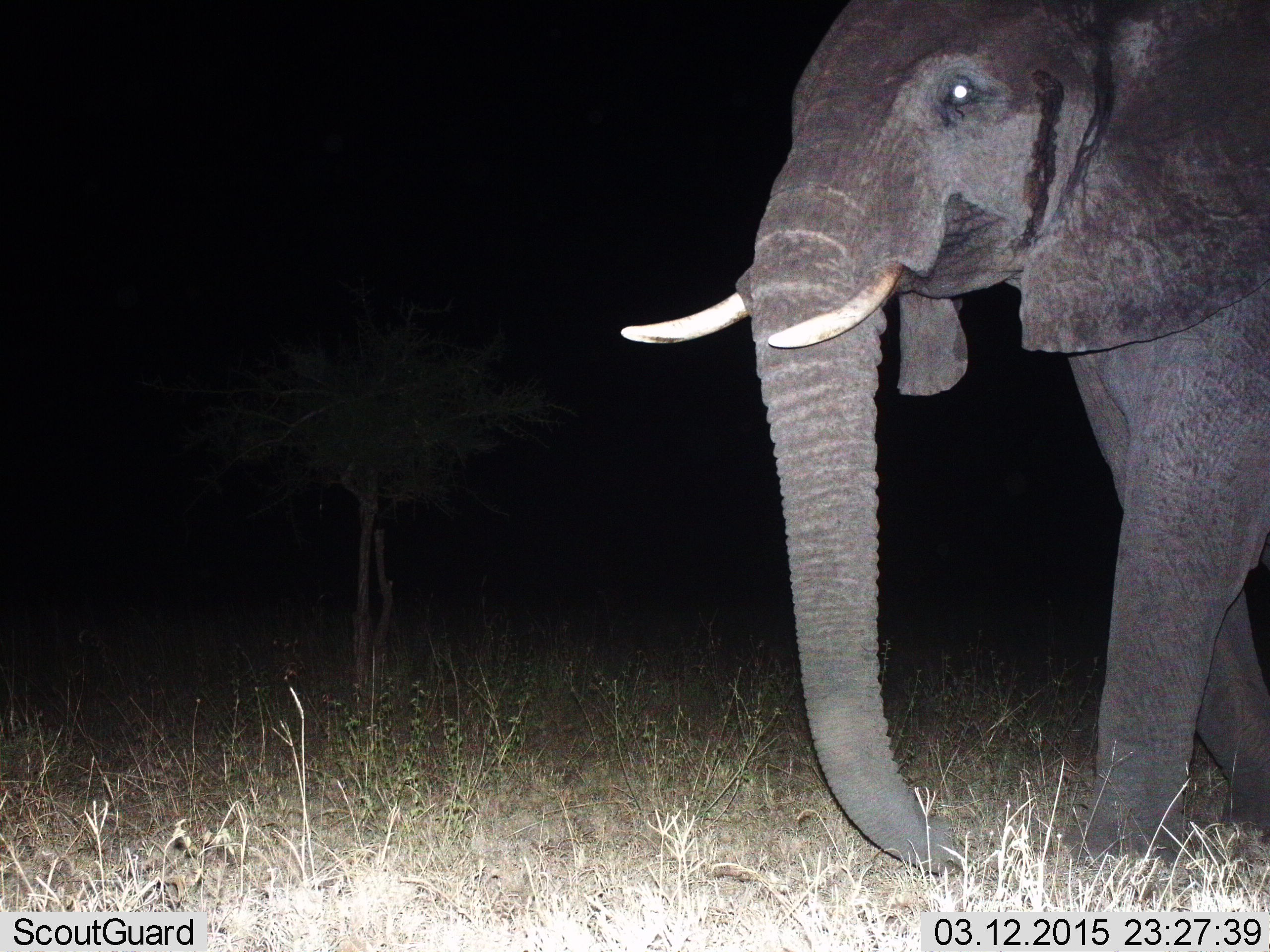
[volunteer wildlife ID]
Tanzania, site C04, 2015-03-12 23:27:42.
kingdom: Animalia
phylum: Chordata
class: Mammalia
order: Proboscidea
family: Elephantidae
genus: Loxodonta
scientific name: Loxodonta africana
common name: african bush elephant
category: elephant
Elephant (african bush elephant) (Loxodonta africana), count 1. Behavior (volunteer vote fractions): standing 10%, resting 0%, moving 90%, interacting 0%. Young present (vote fraction): 0%. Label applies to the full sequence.